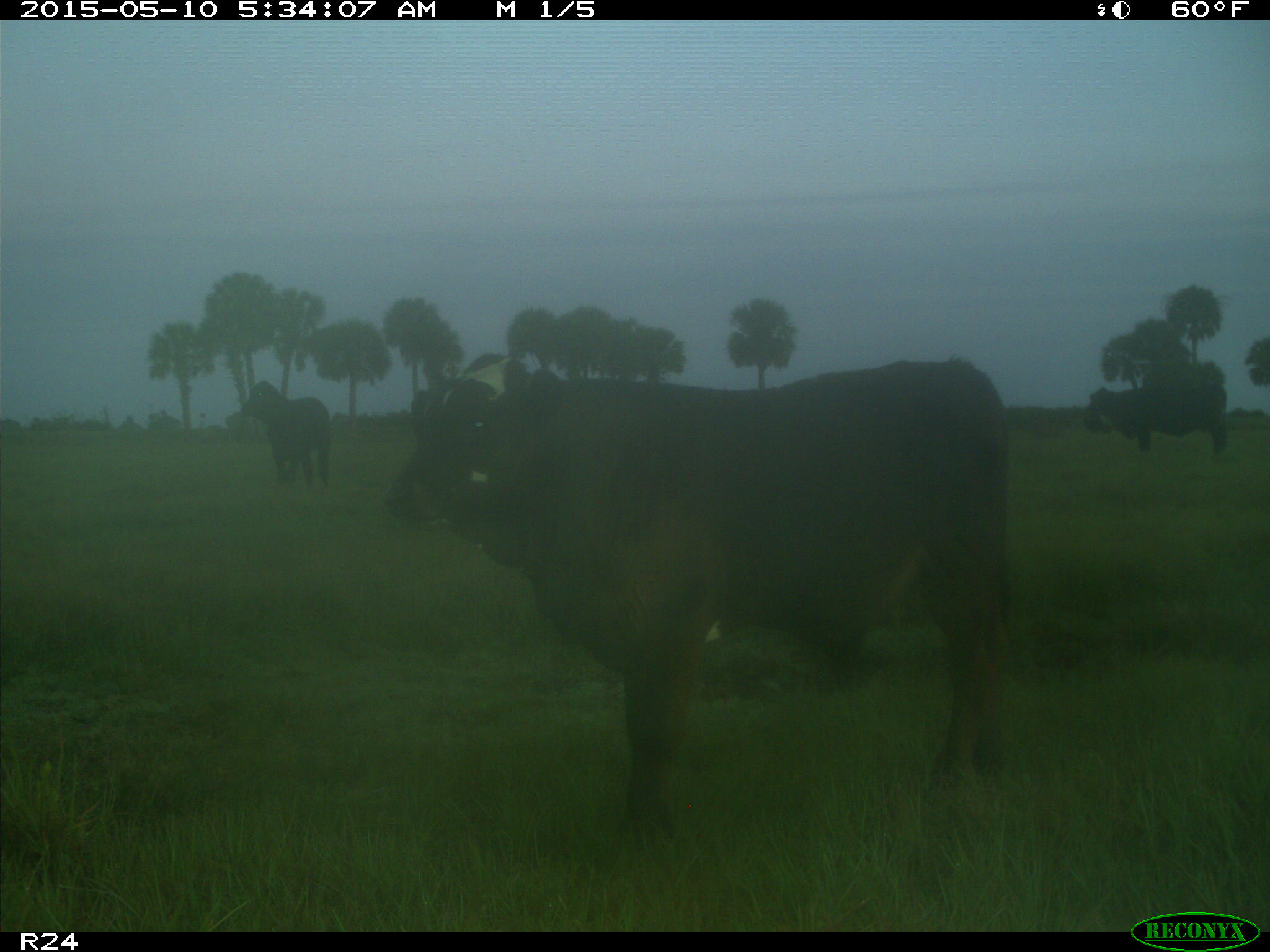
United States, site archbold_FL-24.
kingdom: Animalia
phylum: Chordata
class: Mammalia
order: Artiodactyla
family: Bovidae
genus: Bos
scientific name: Bos taurus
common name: domestic cow